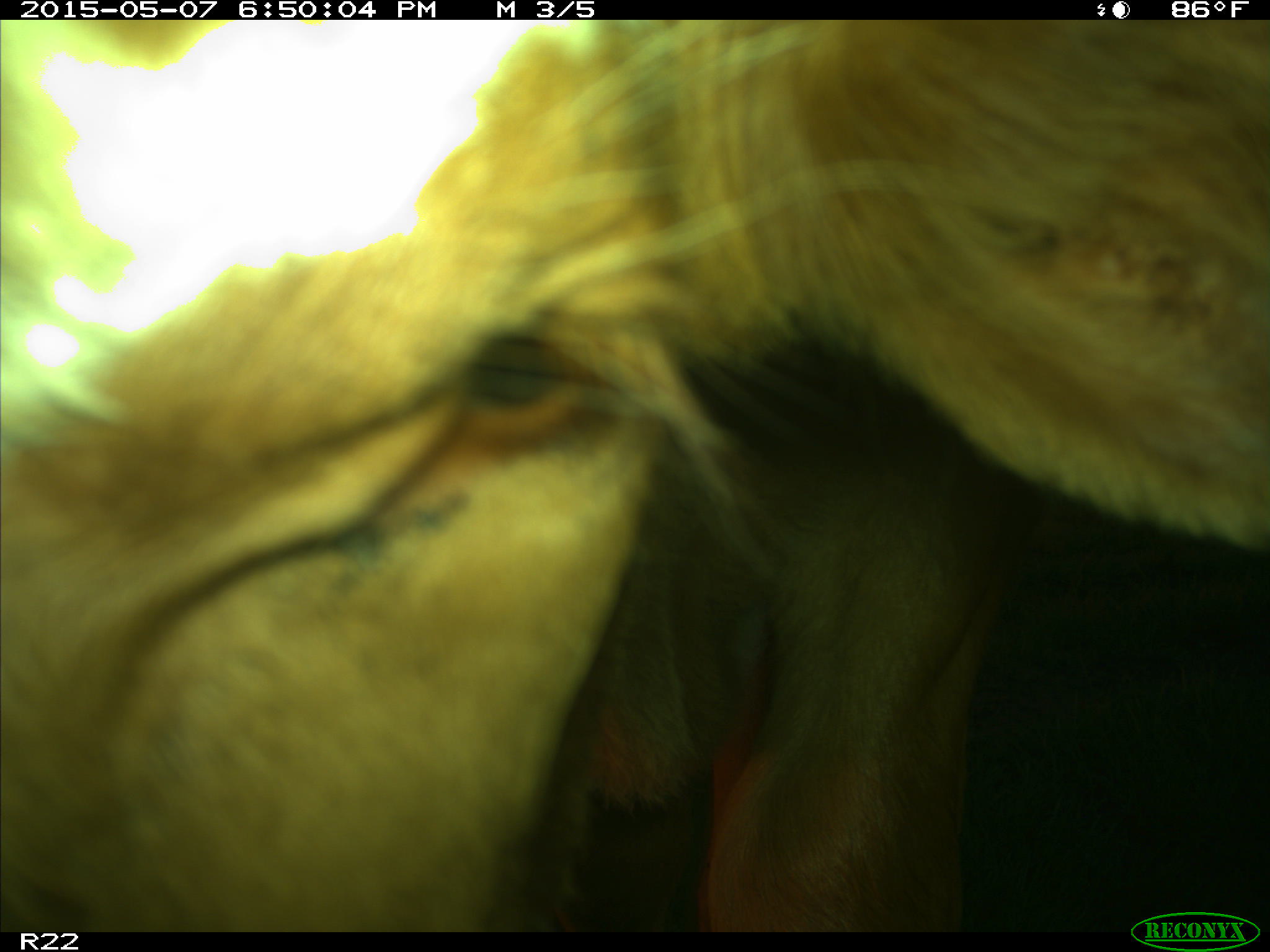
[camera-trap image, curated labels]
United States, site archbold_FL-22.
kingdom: Animalia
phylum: Chordata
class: Mammalia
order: Artiodactyla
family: Bovidae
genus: Bos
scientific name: Bos taurus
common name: domestic cow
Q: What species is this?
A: Bos taurus (domestic cow).